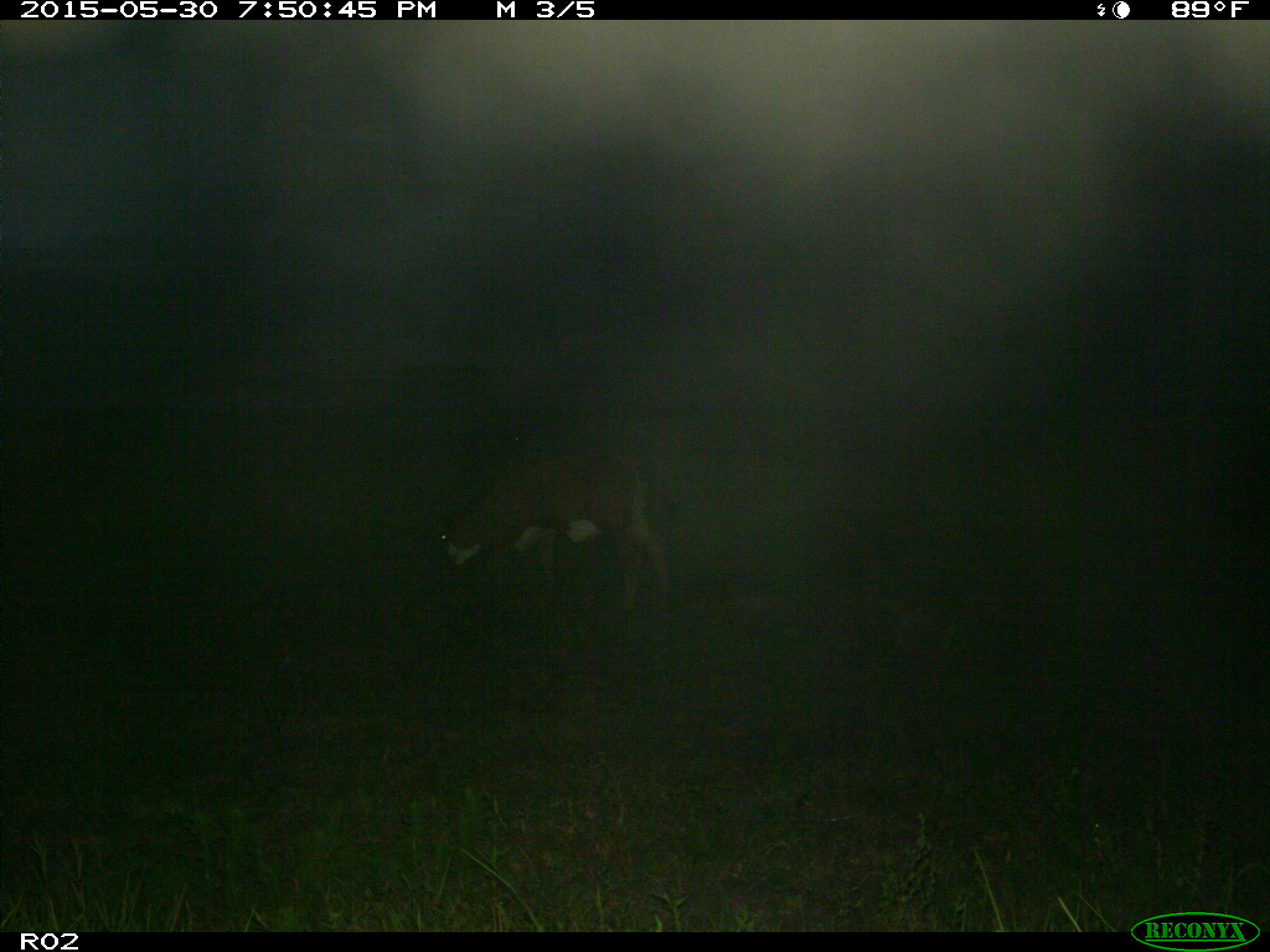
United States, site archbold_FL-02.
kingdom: Animalia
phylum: Chordata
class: Mammalia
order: Artiodactyla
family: Bovidae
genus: Bos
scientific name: Bos taurus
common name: domestic cow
Bos taurus (domestic cow).